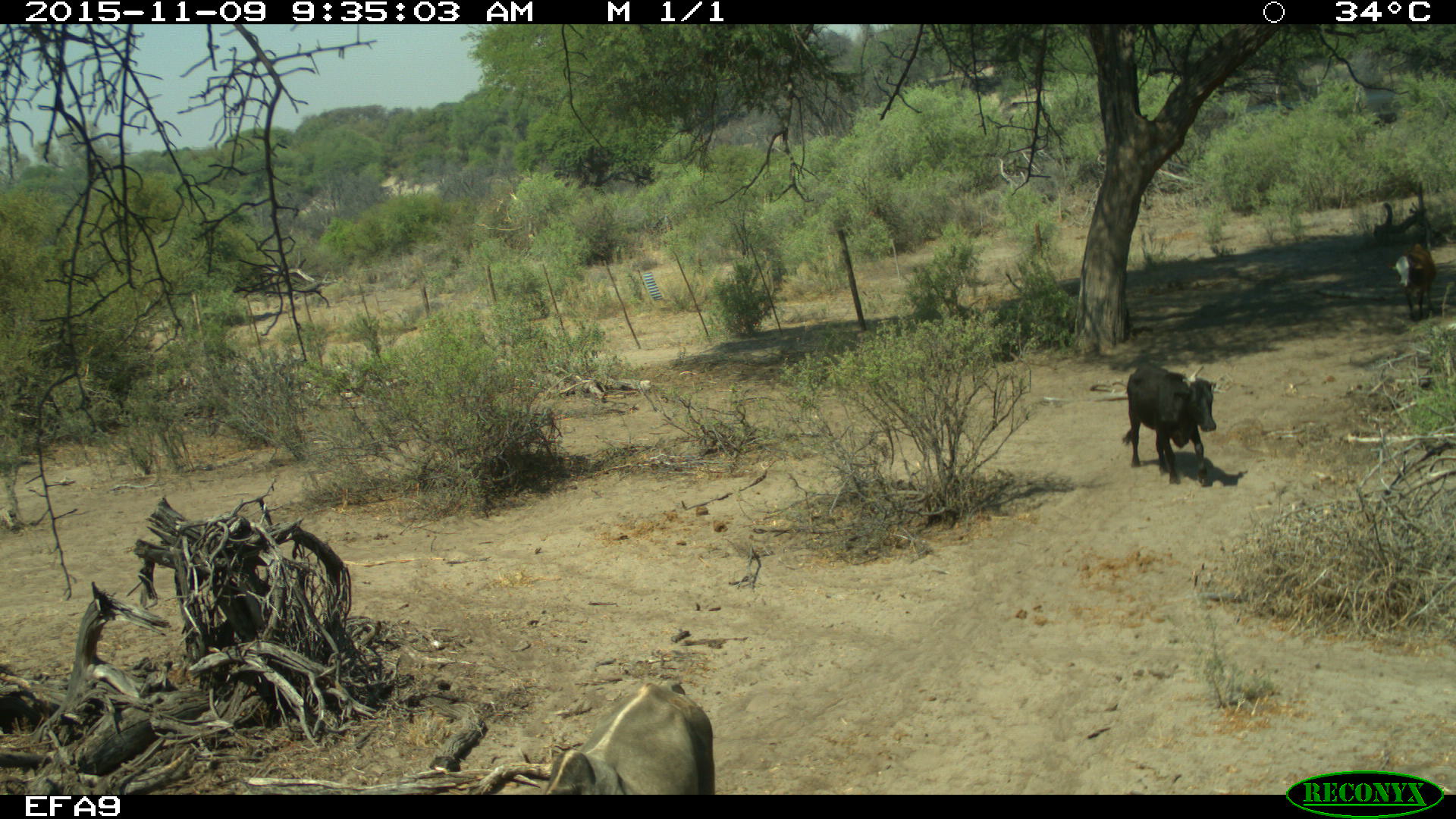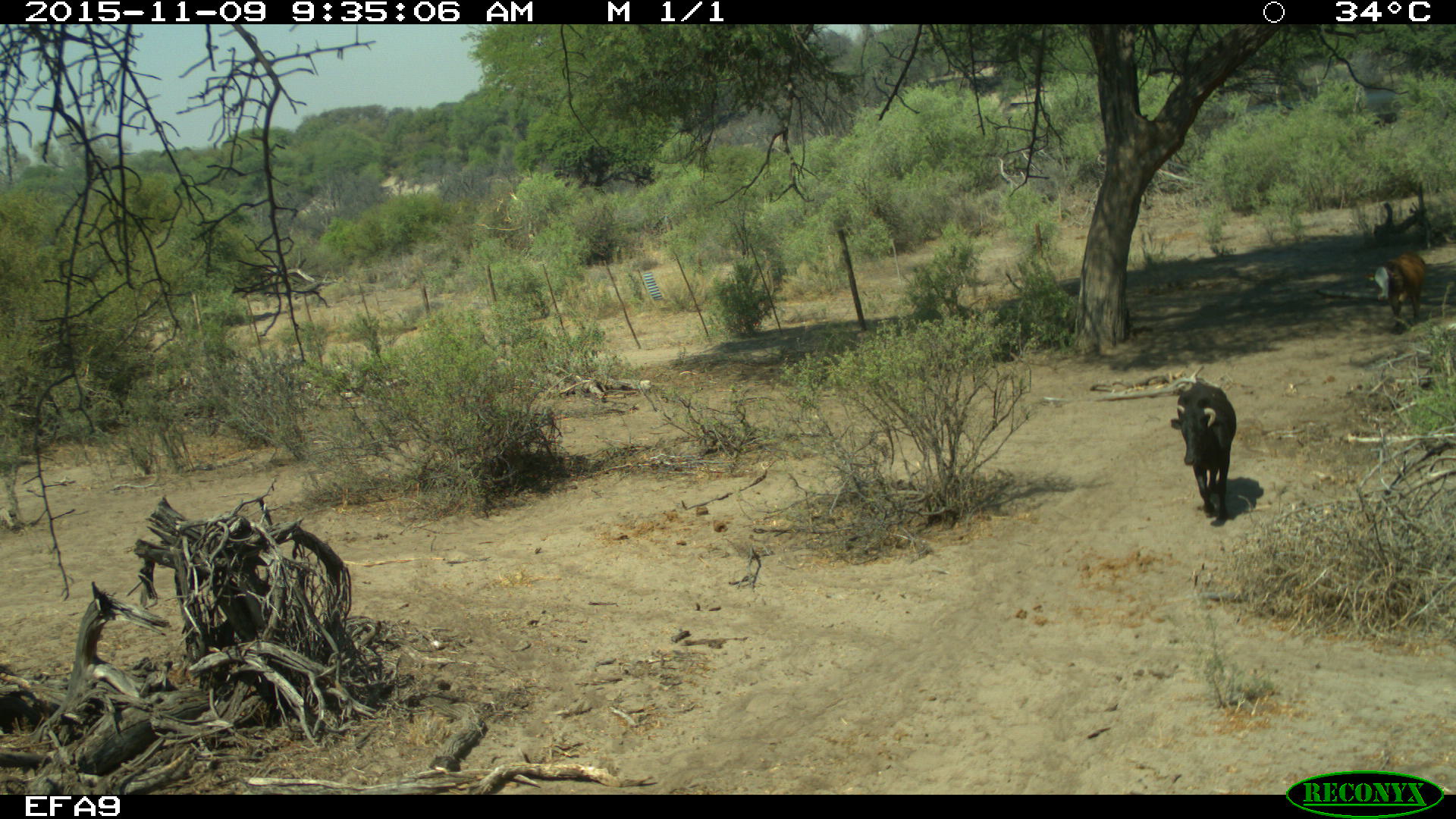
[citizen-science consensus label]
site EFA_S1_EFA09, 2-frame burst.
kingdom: Animalia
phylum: Chordata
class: Mammalia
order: Artiodactyla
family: Bovidae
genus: Bos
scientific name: Bos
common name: cattle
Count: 3.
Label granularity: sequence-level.